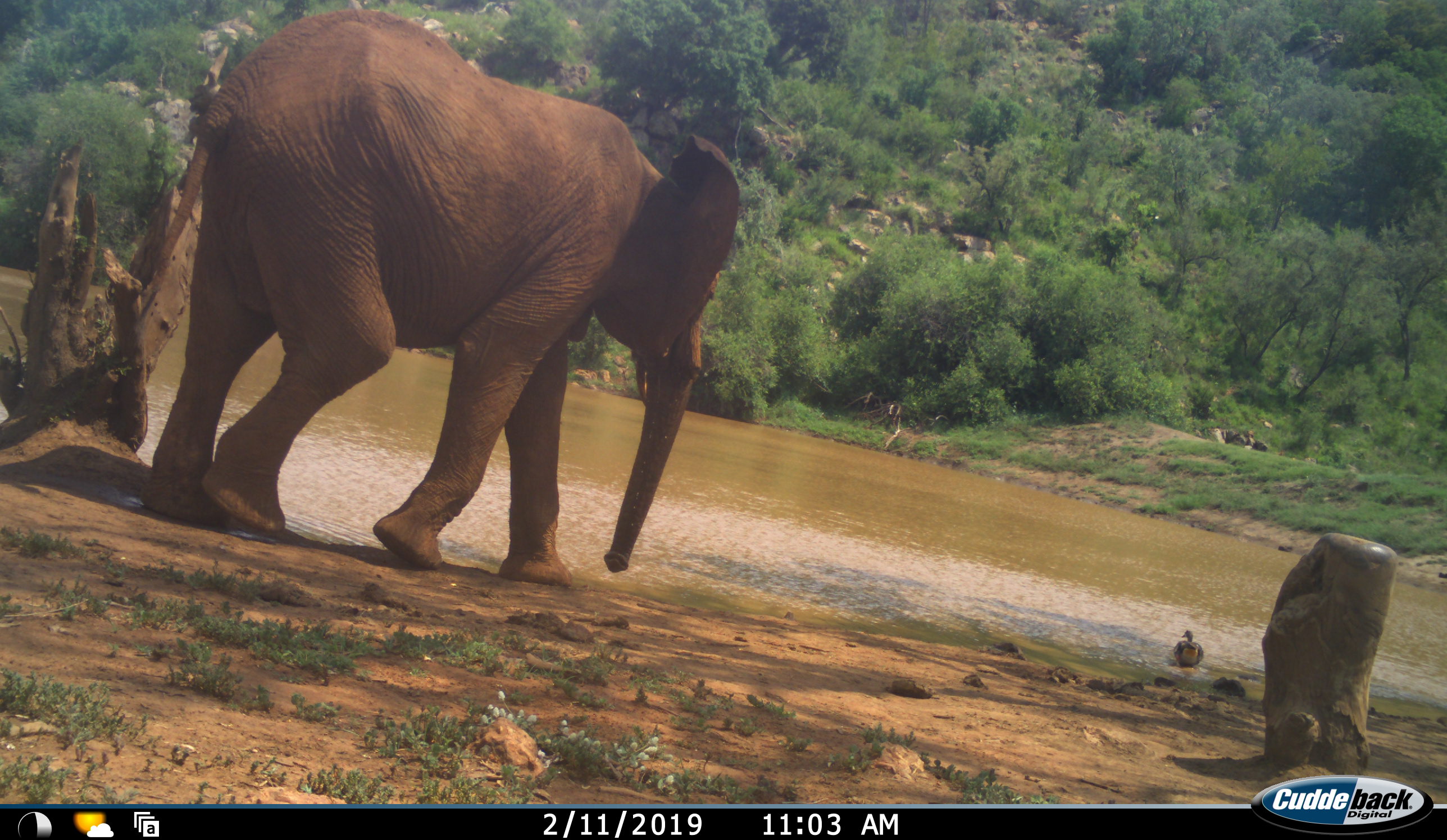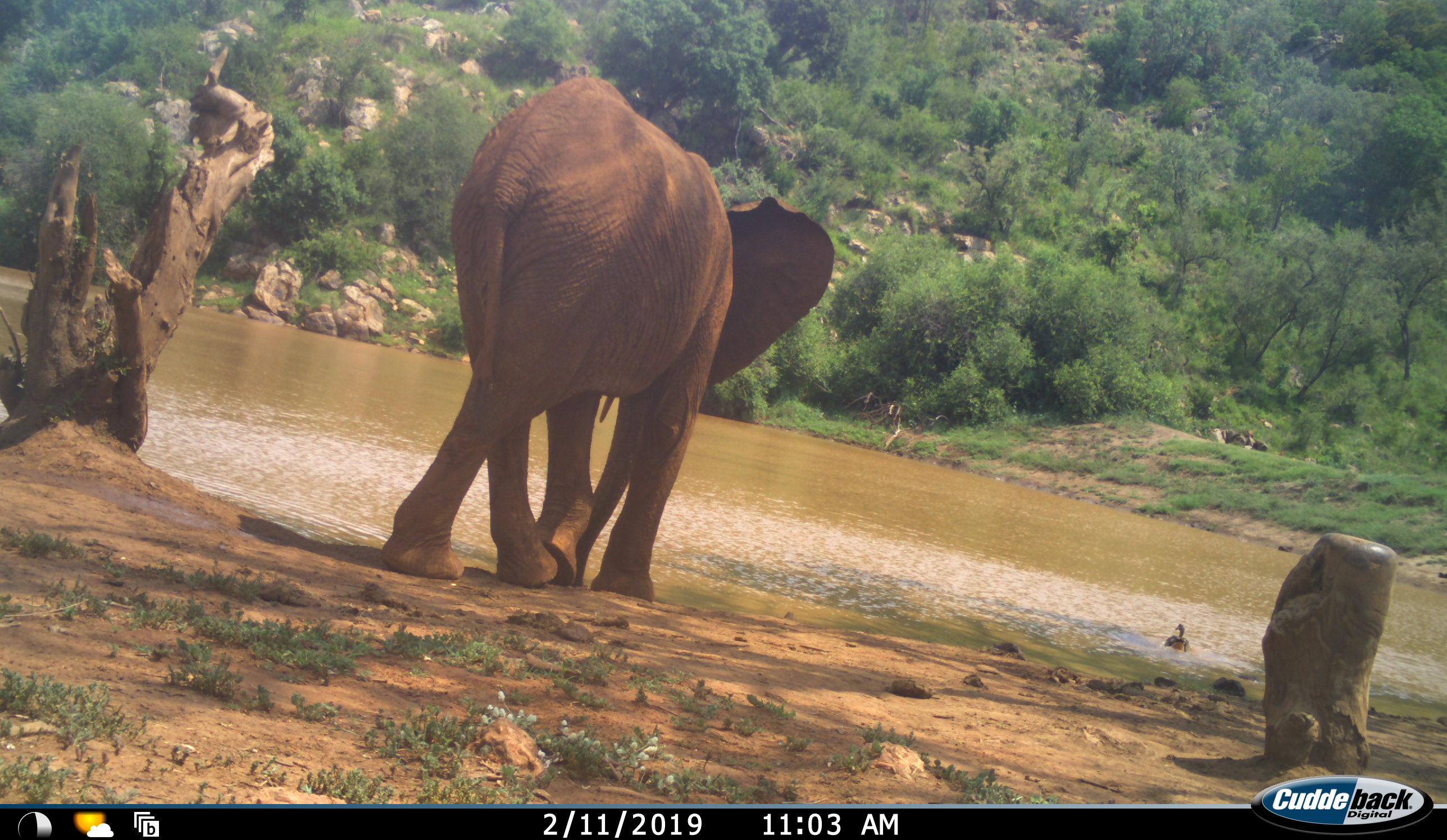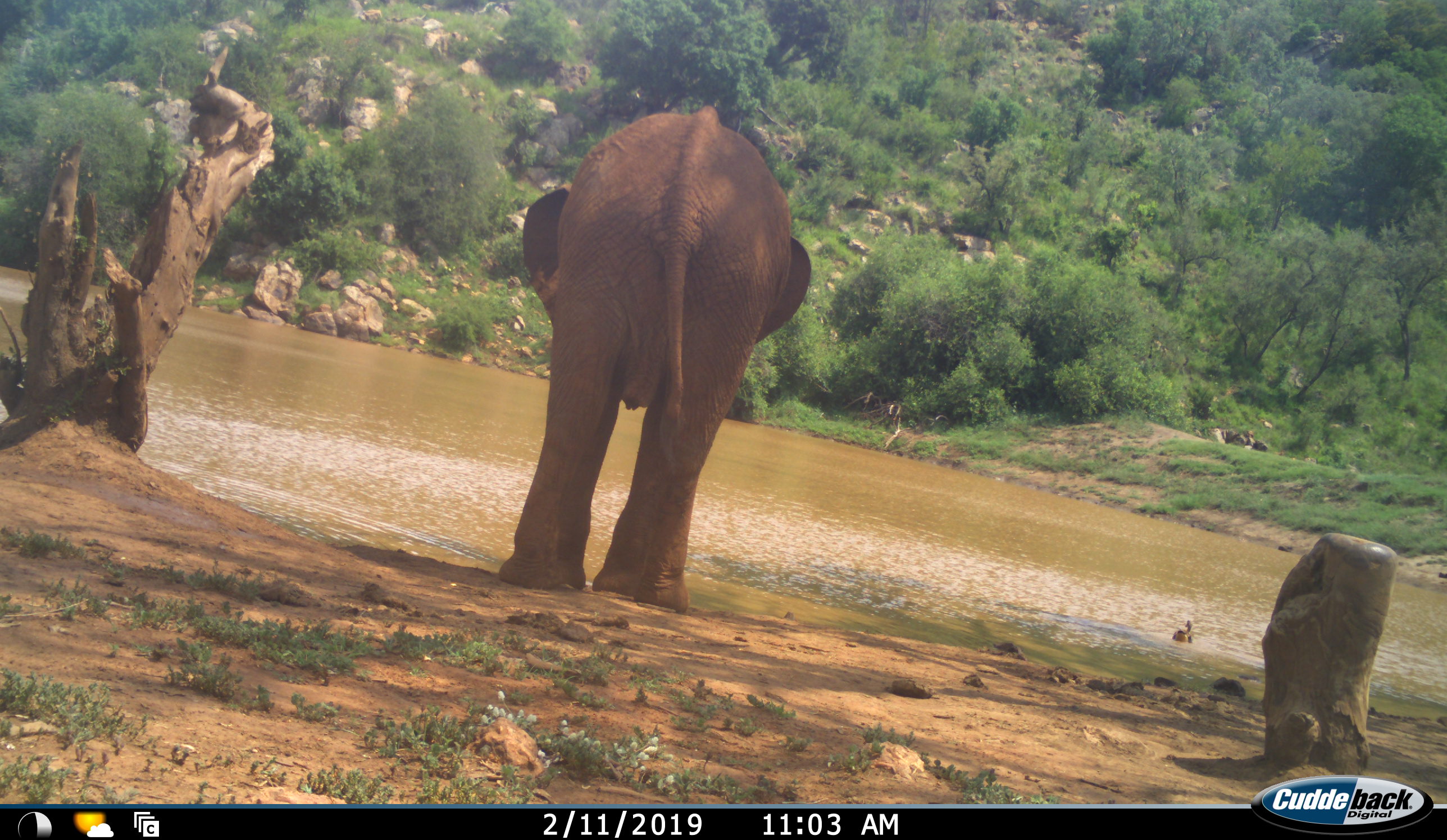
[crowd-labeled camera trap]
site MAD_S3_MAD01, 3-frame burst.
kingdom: Animalia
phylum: Chordata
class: Aves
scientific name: Aves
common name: bird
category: birdother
Birdother (bird) (Aves), count 1. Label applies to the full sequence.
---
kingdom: Animalia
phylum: Chordata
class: Mammalia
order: Proboscidea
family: Elephantidae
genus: Loxodonta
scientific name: Loxodonta africana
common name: african bush elephant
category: elephant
Elephant (african bush elephant) (Loxodonta africana), count 1. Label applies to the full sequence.